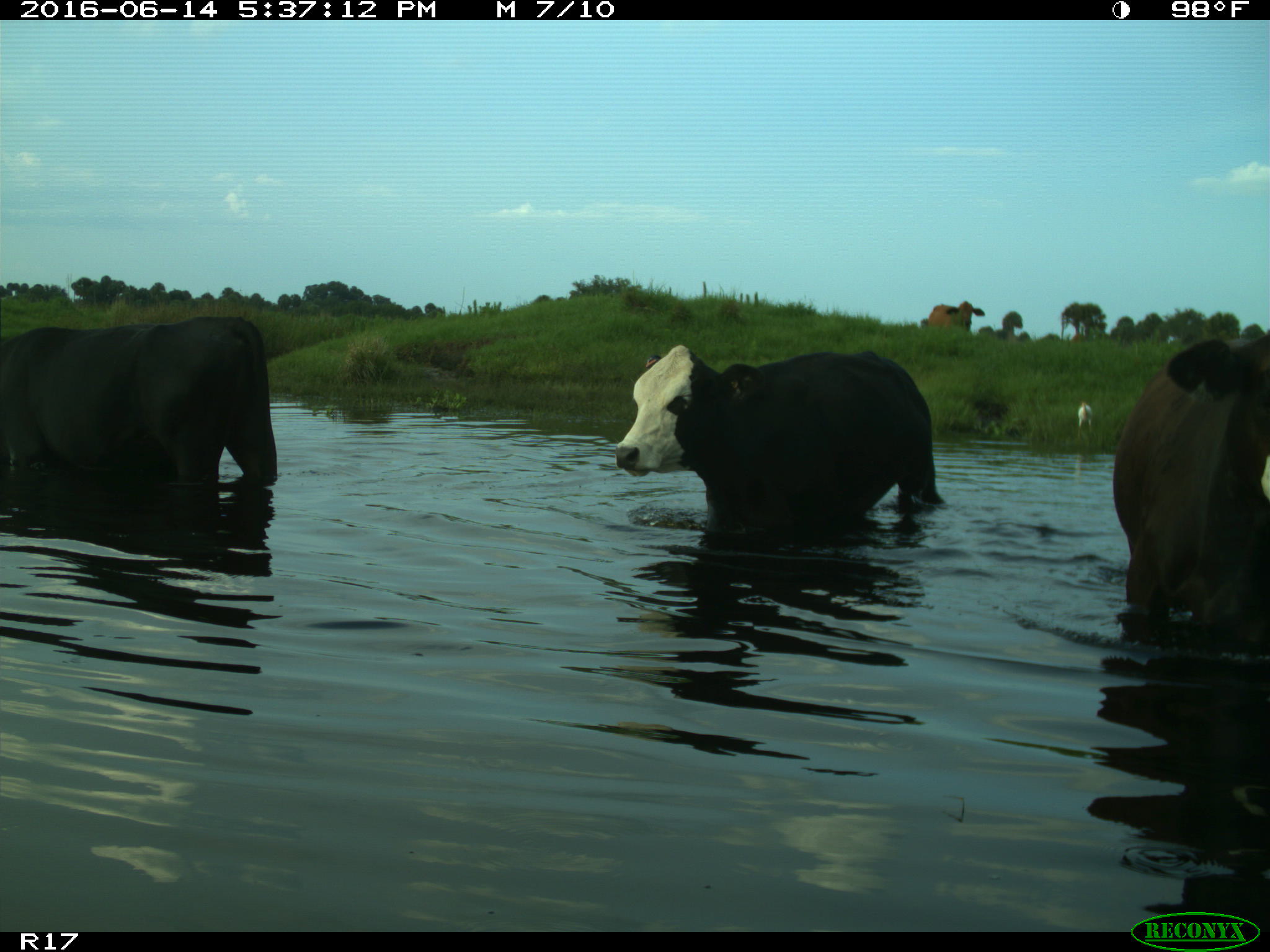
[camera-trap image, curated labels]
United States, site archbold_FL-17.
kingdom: Animalia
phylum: Chordata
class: Mammalia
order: Artiodactyla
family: Bovidae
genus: Bos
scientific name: Bos taurus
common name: domestic cow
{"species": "Bos taurus (domestic cow)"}